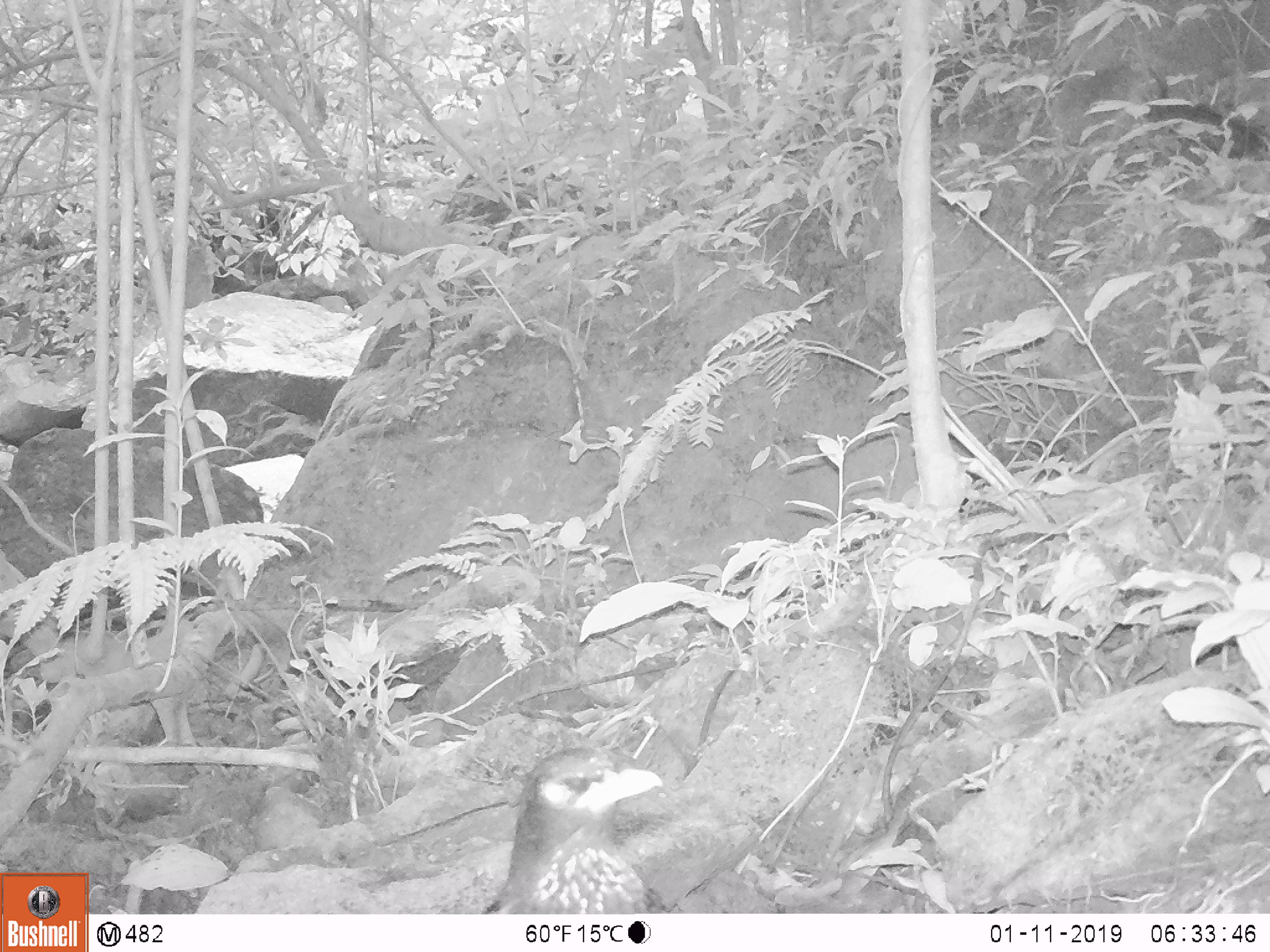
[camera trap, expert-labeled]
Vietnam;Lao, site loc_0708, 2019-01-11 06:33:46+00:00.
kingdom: Animalia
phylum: Chordata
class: Aves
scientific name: Aves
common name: bird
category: unidentified bird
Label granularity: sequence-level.